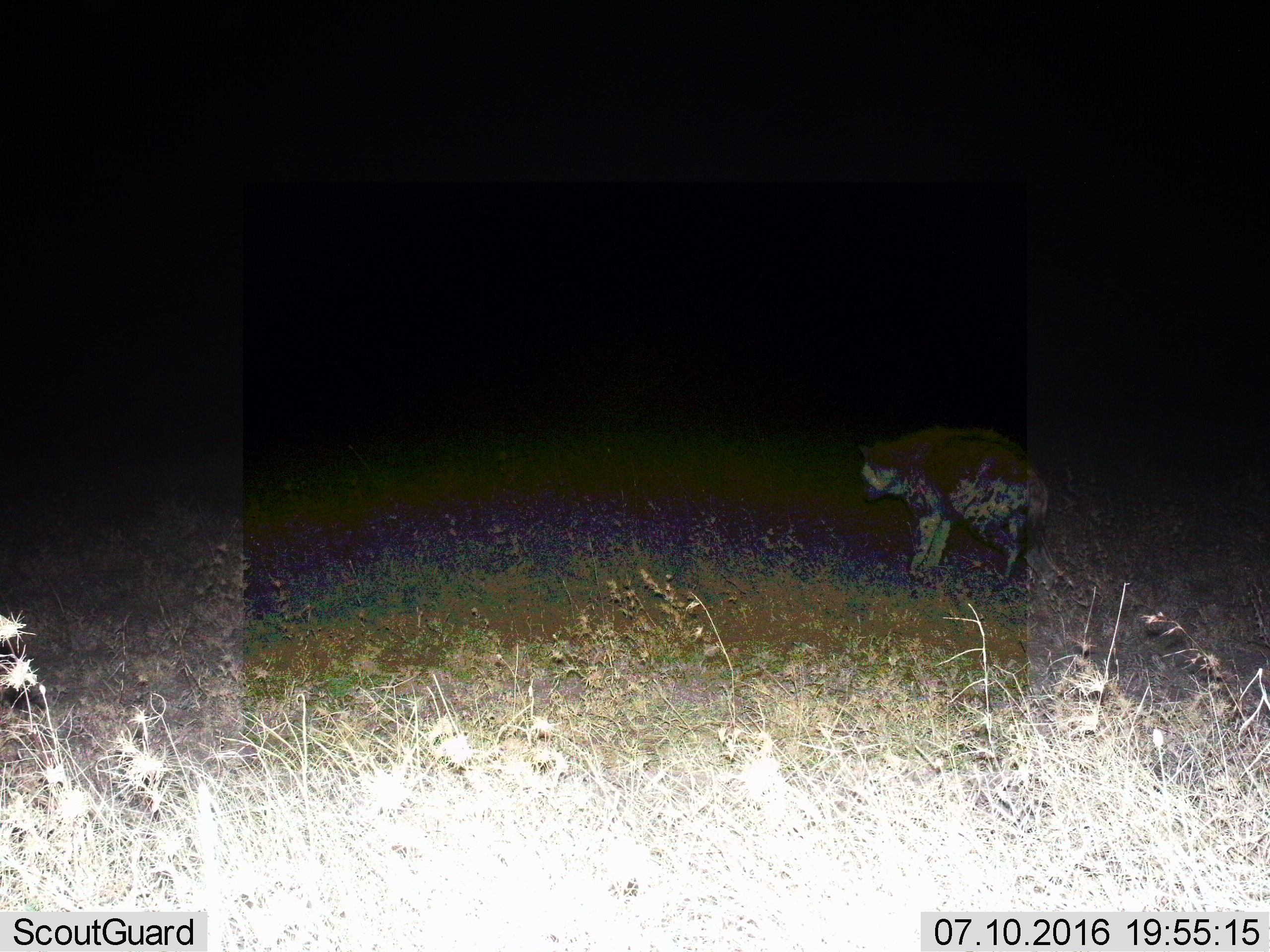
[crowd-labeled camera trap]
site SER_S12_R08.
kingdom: Animalia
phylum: Chordata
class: Mammalia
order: Carnivora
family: Hyaenidae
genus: Crocuta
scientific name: Crocuta crocuta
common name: spotted hyena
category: hyenaspotted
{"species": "hyenaspotted (spotted hyena) (Crocuta crocuta)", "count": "1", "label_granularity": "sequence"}